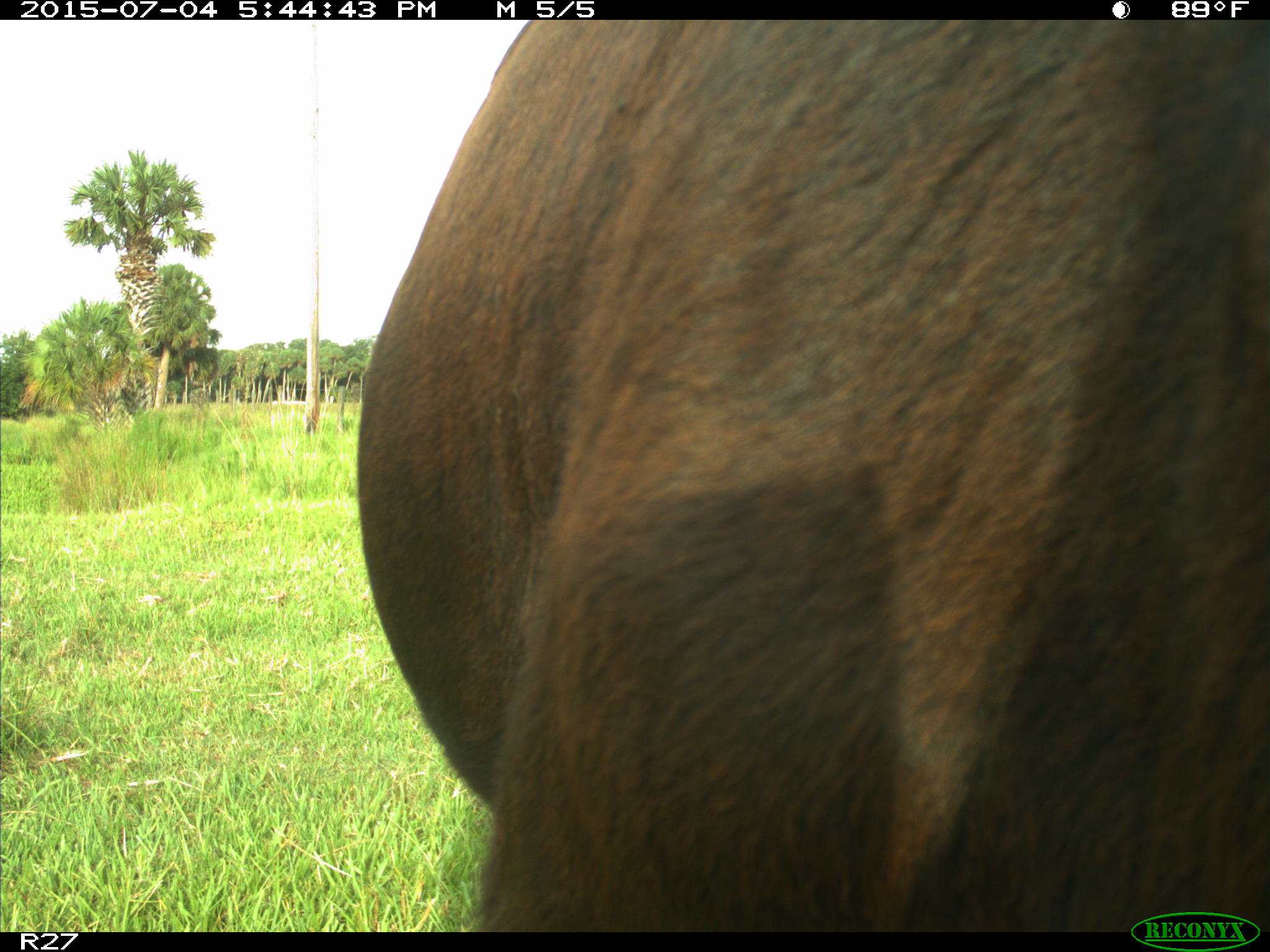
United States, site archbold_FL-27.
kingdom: Animalia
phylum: Chordata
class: Mammalia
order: Artiodactyla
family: Bovidae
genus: Bos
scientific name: Bos taurus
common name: domestic cow